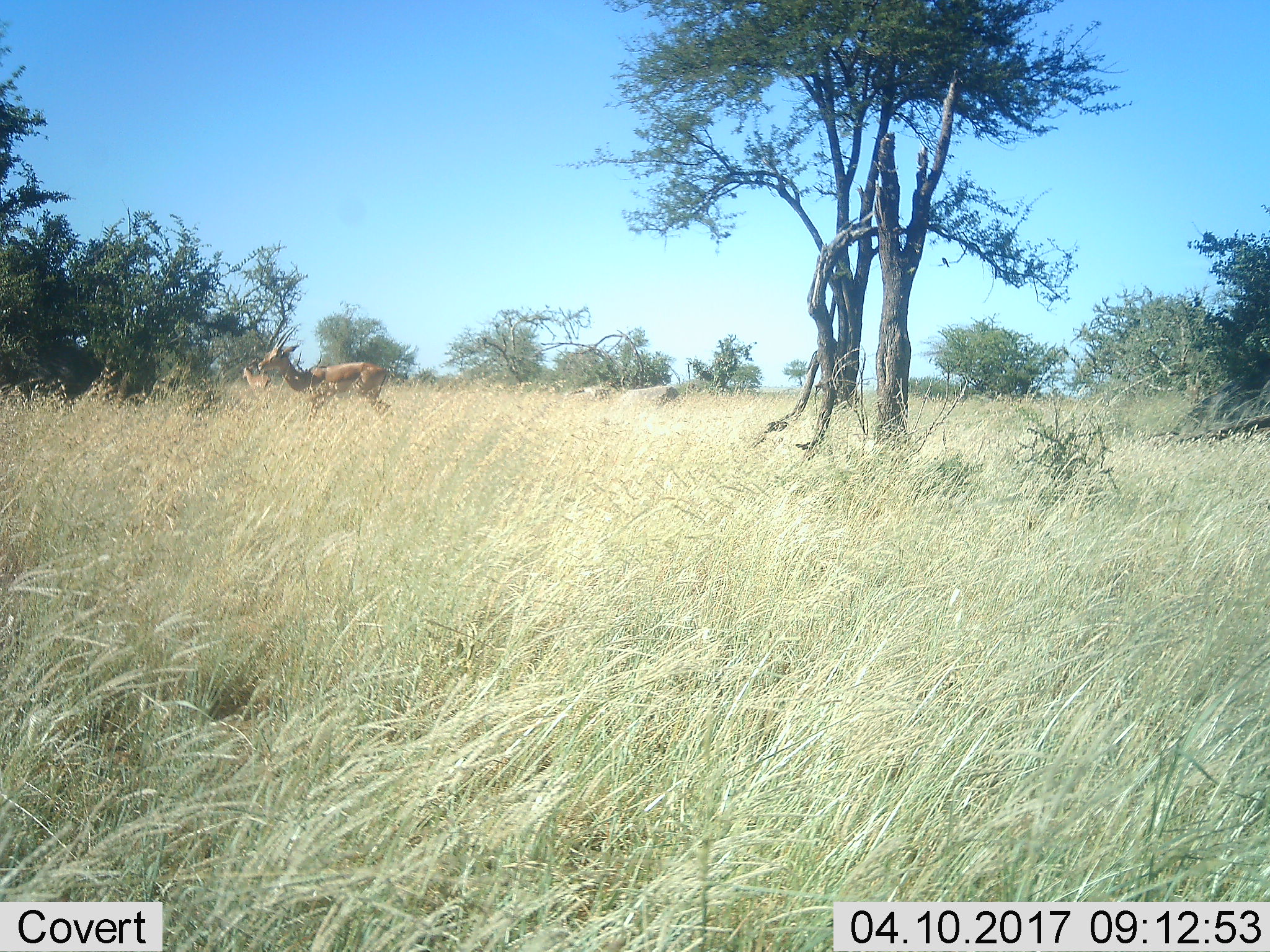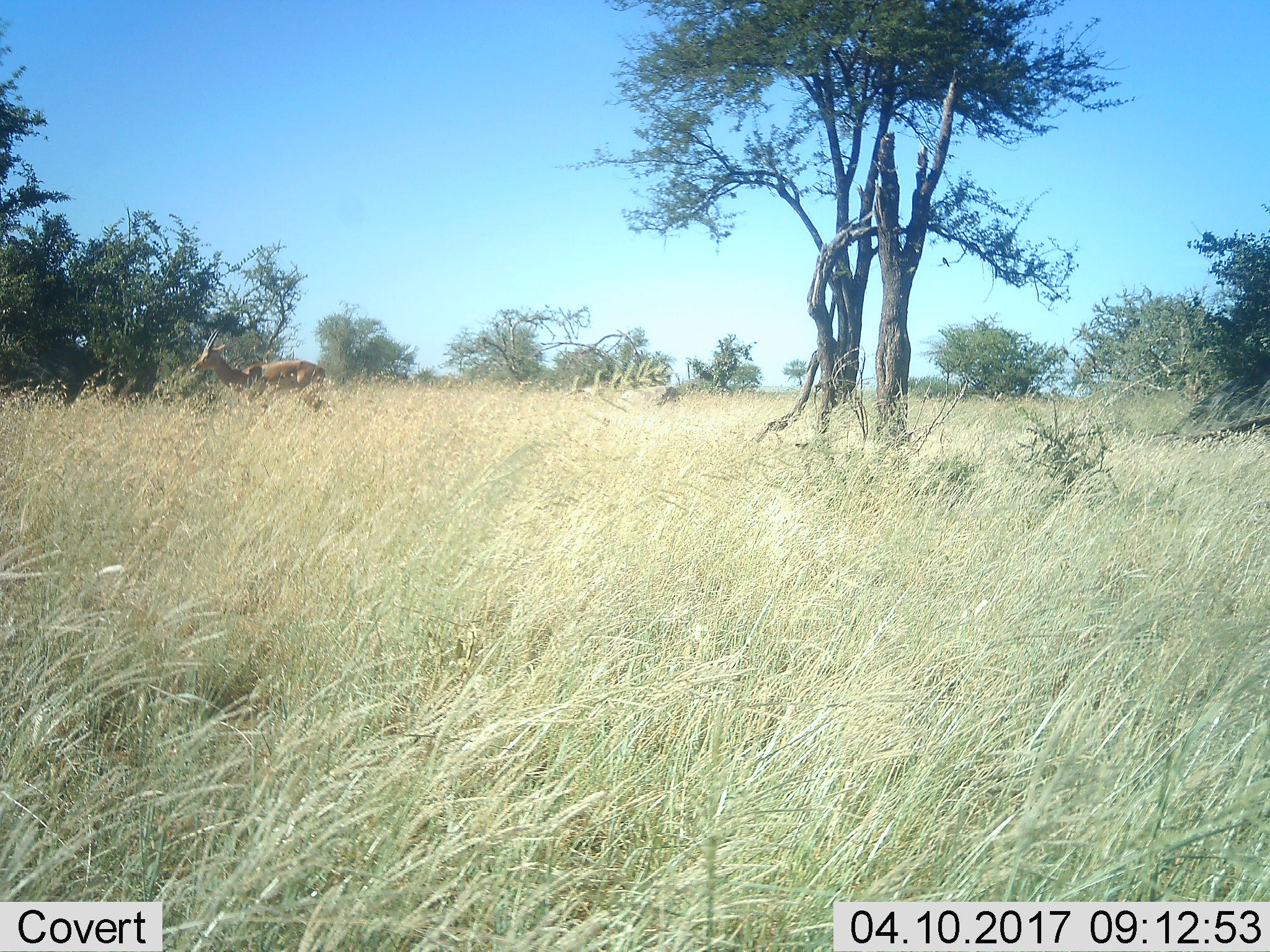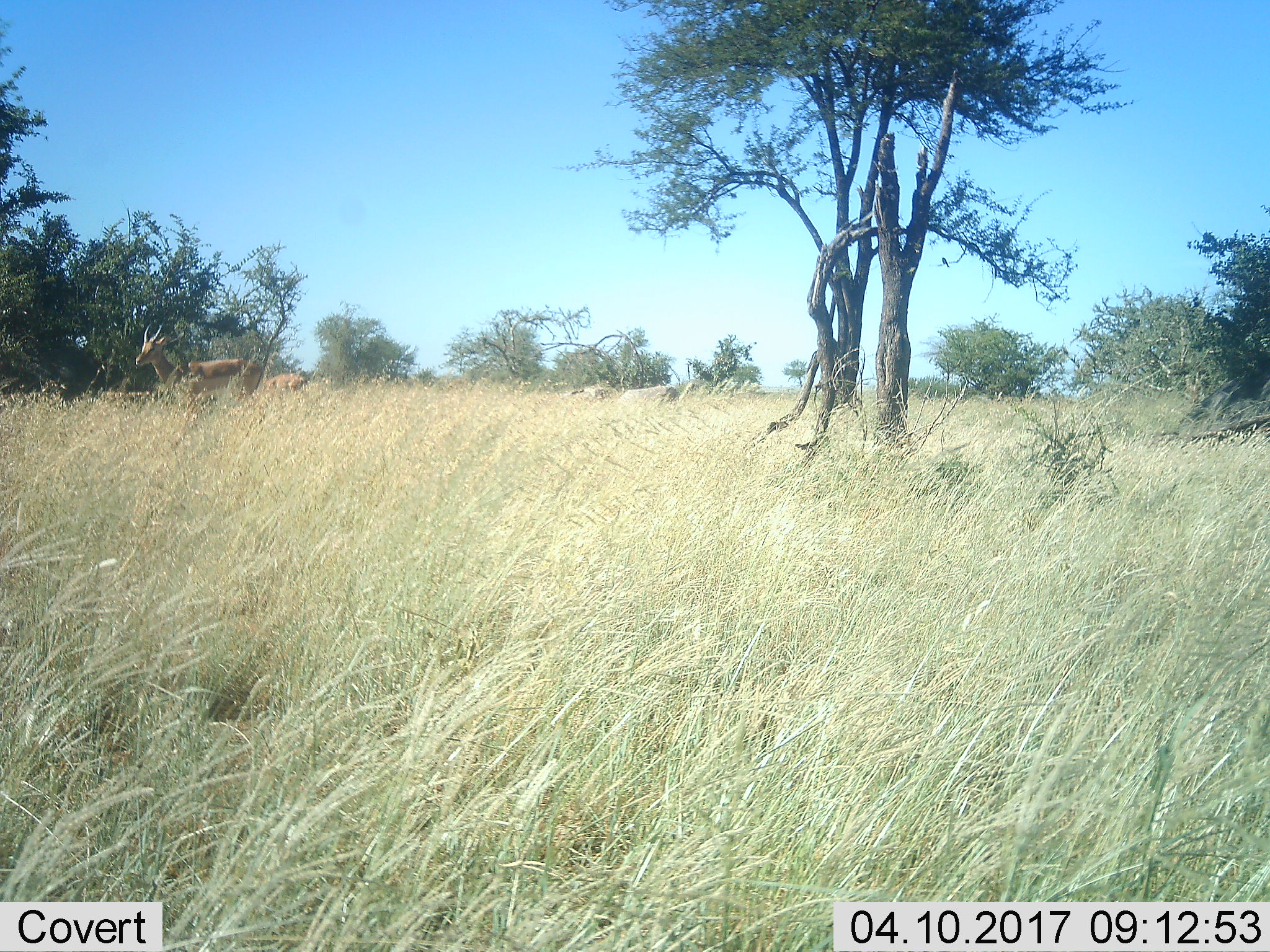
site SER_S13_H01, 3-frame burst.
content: unidentified animal